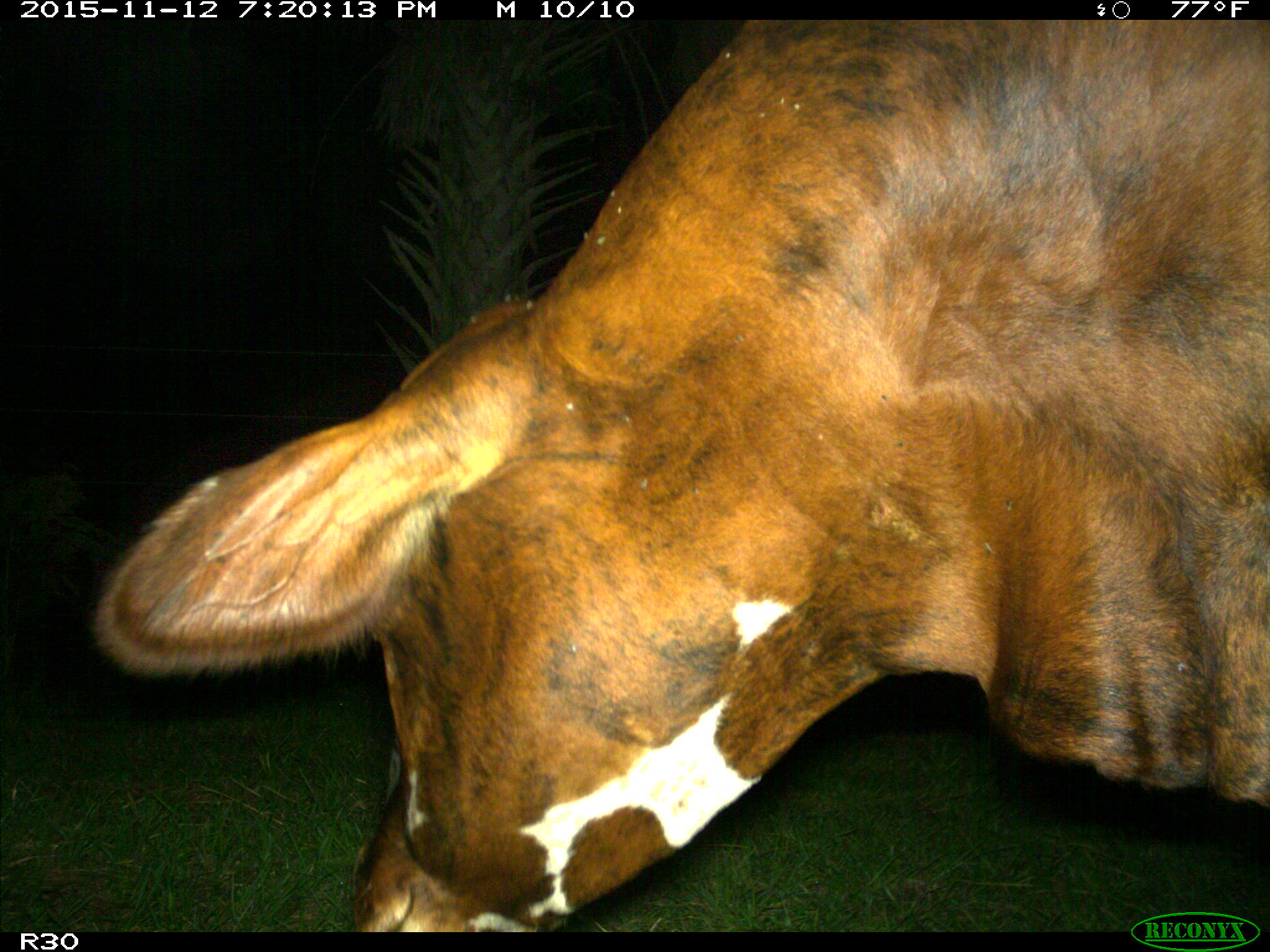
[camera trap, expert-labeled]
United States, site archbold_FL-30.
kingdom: Animalia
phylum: Chordata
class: Mammalia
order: Artiodactyla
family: Bovidae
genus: Bos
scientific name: Bos taurus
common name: domestic cow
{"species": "Bos taurus (domestic cow)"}